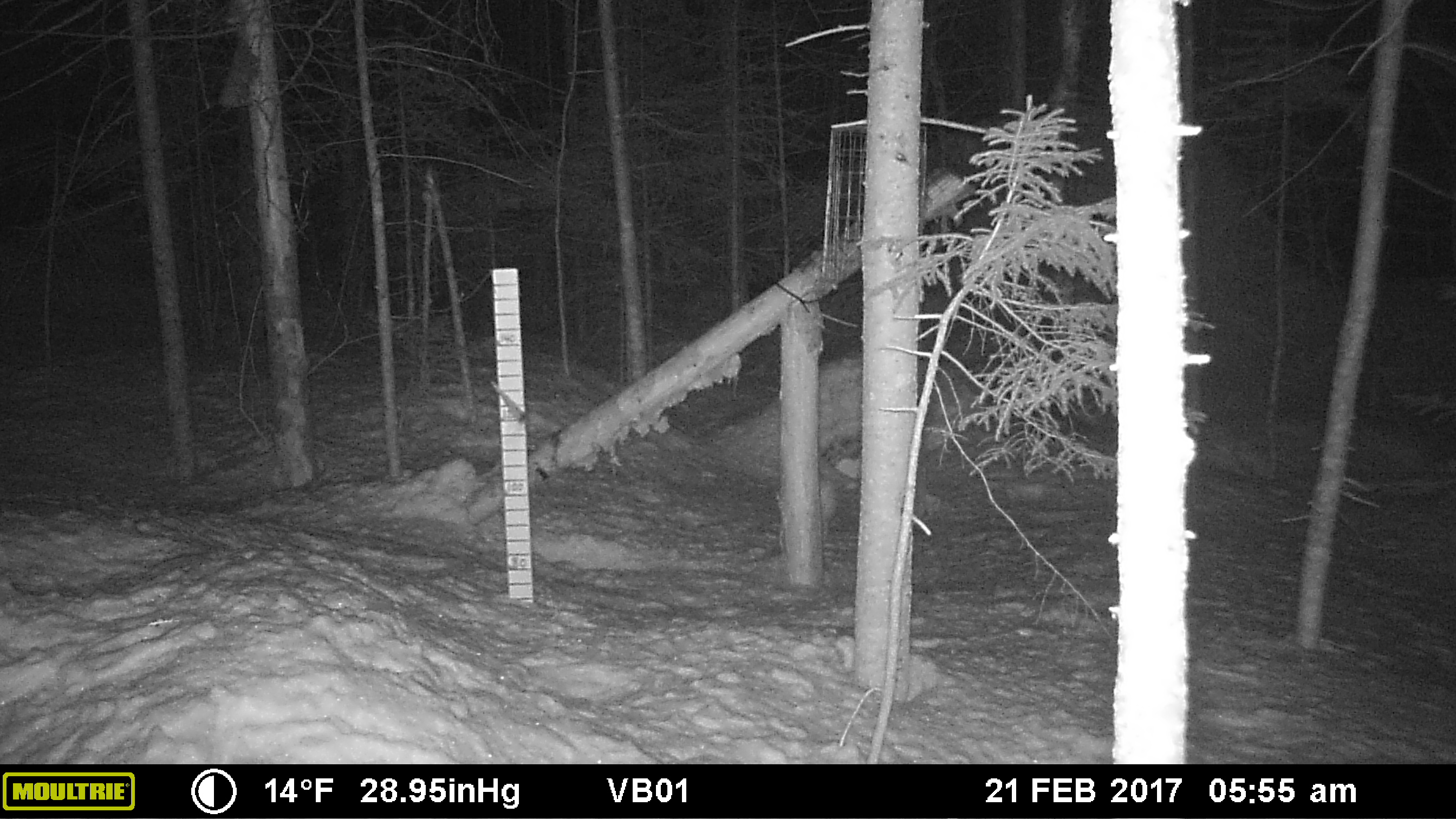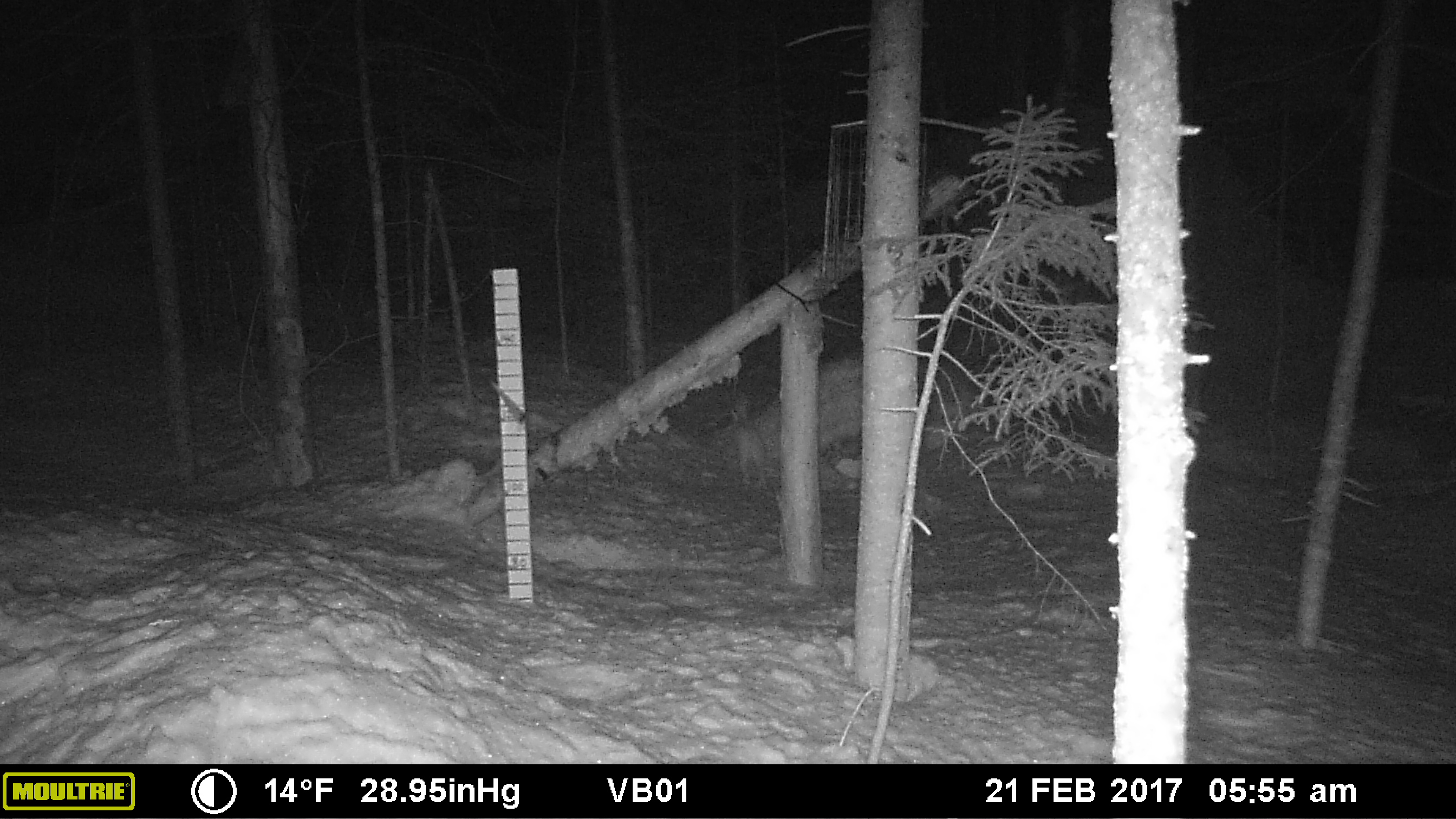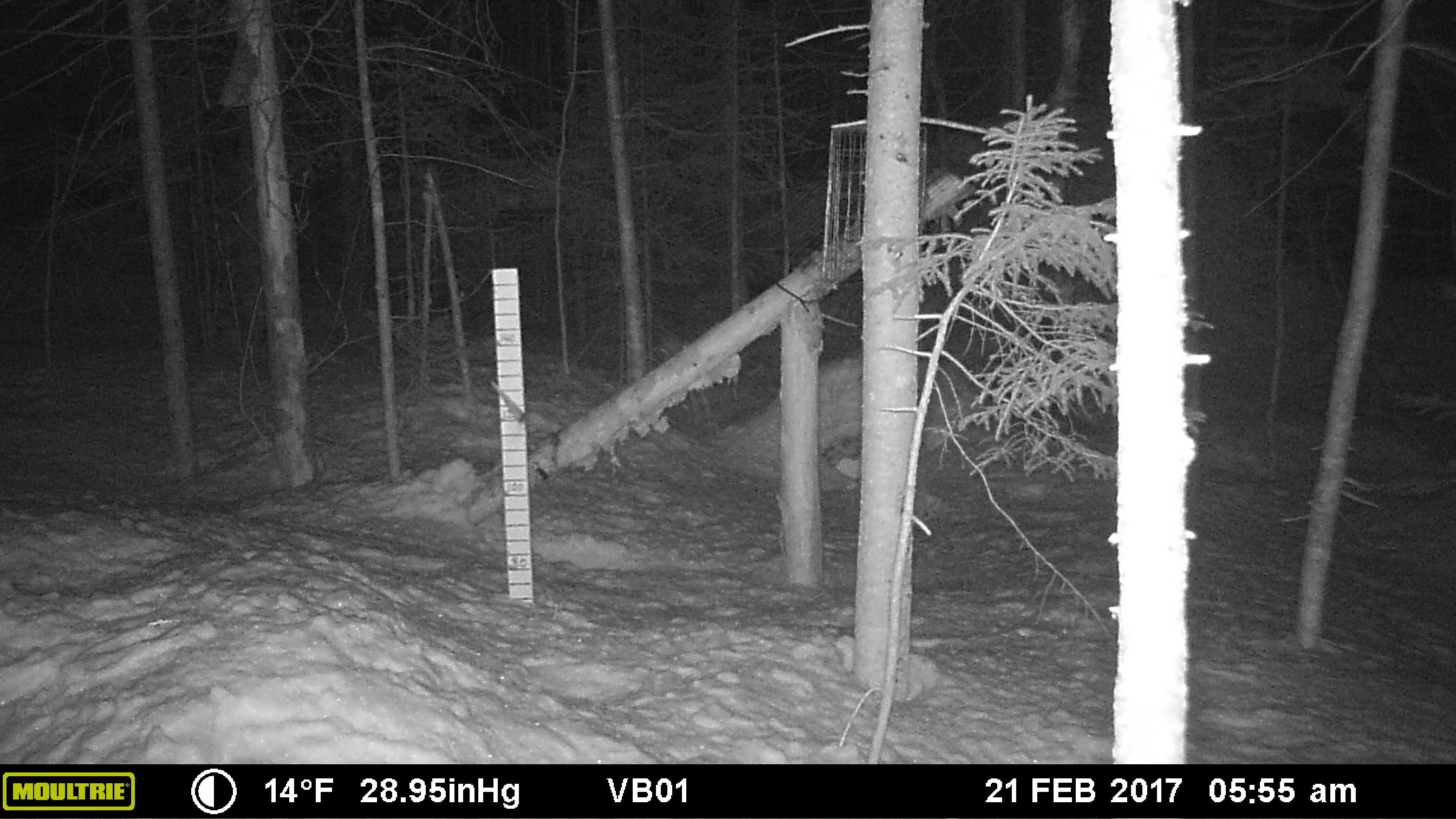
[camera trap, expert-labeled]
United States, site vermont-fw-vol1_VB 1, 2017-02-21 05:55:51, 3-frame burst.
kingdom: Animalia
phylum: Chordata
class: Mammalia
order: Lagomorpha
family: Leporidae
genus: Lepus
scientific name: Lepus americanus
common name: snowshoe hare